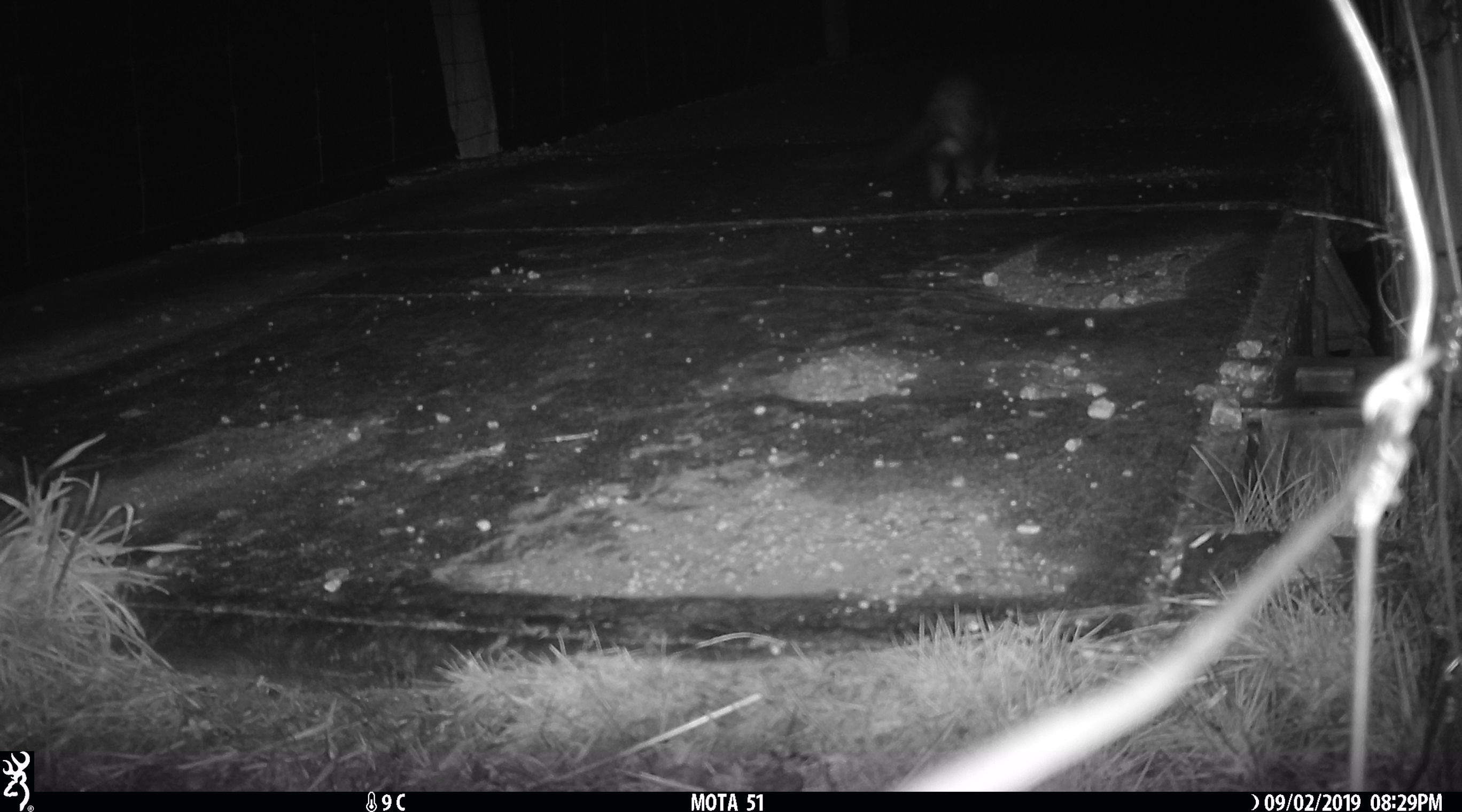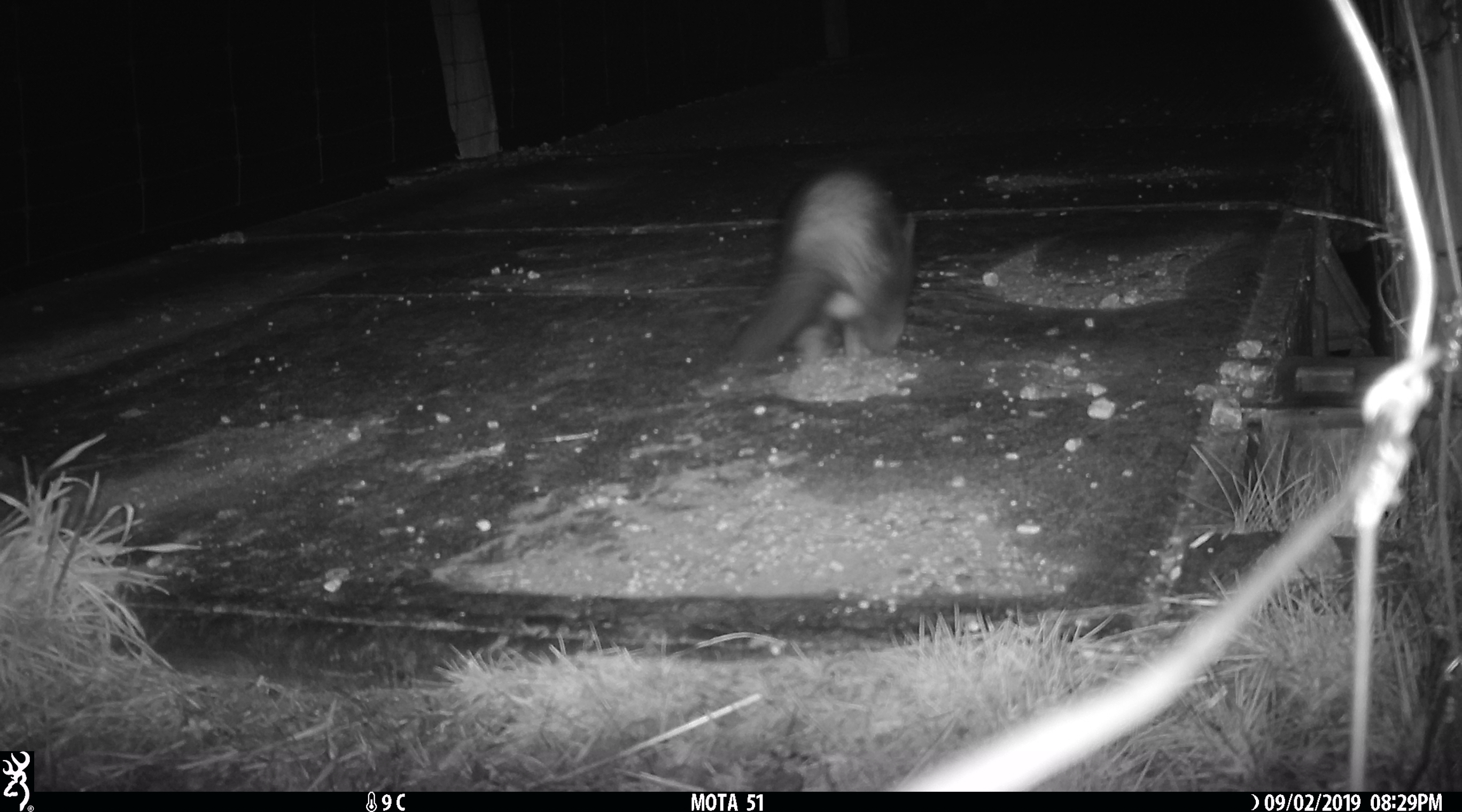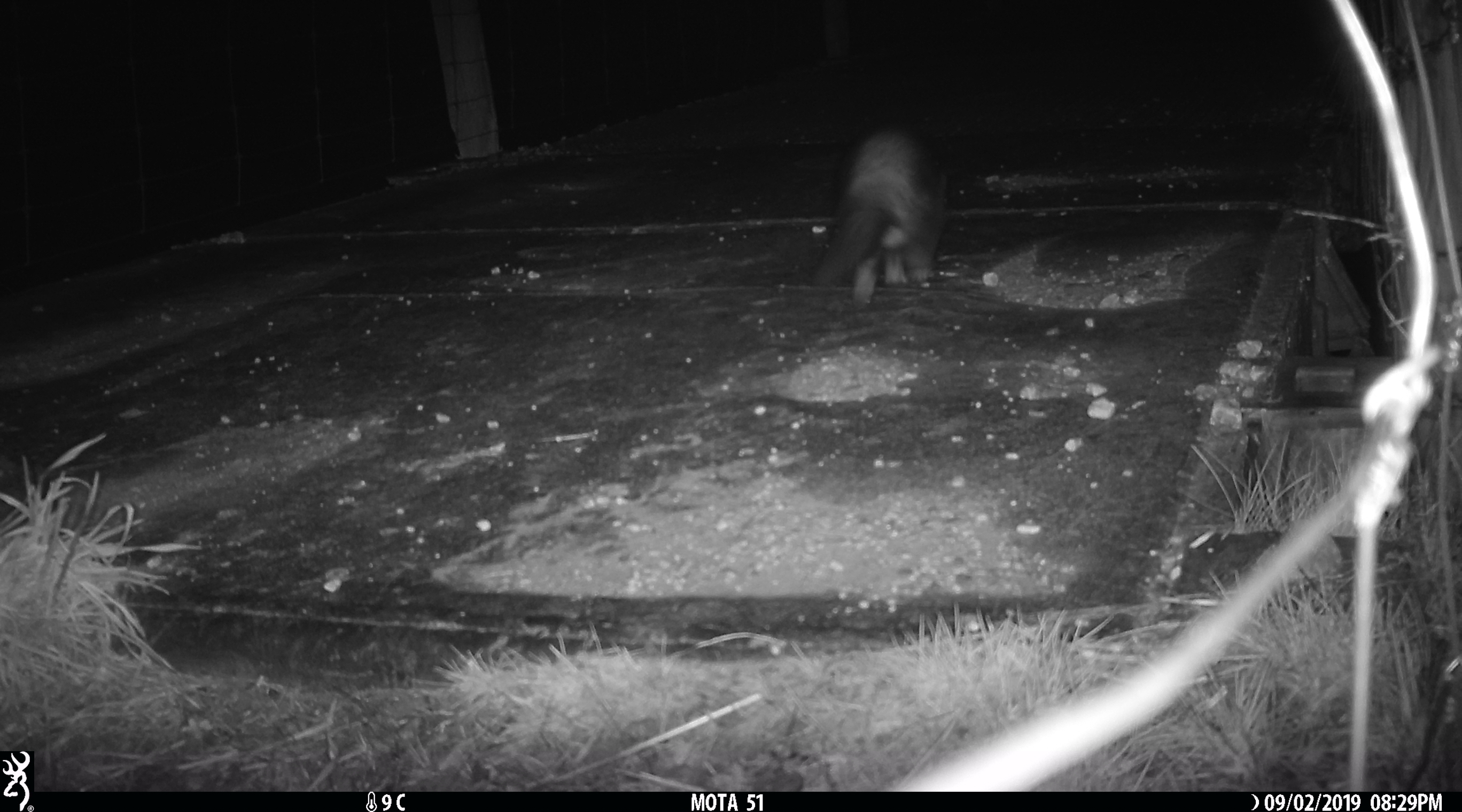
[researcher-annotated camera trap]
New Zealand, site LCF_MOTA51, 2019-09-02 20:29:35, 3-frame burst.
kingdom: Animalia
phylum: Chordata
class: Mammalia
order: Carnivora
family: Mustelidae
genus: Mustela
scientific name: Mustela furo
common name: ferret